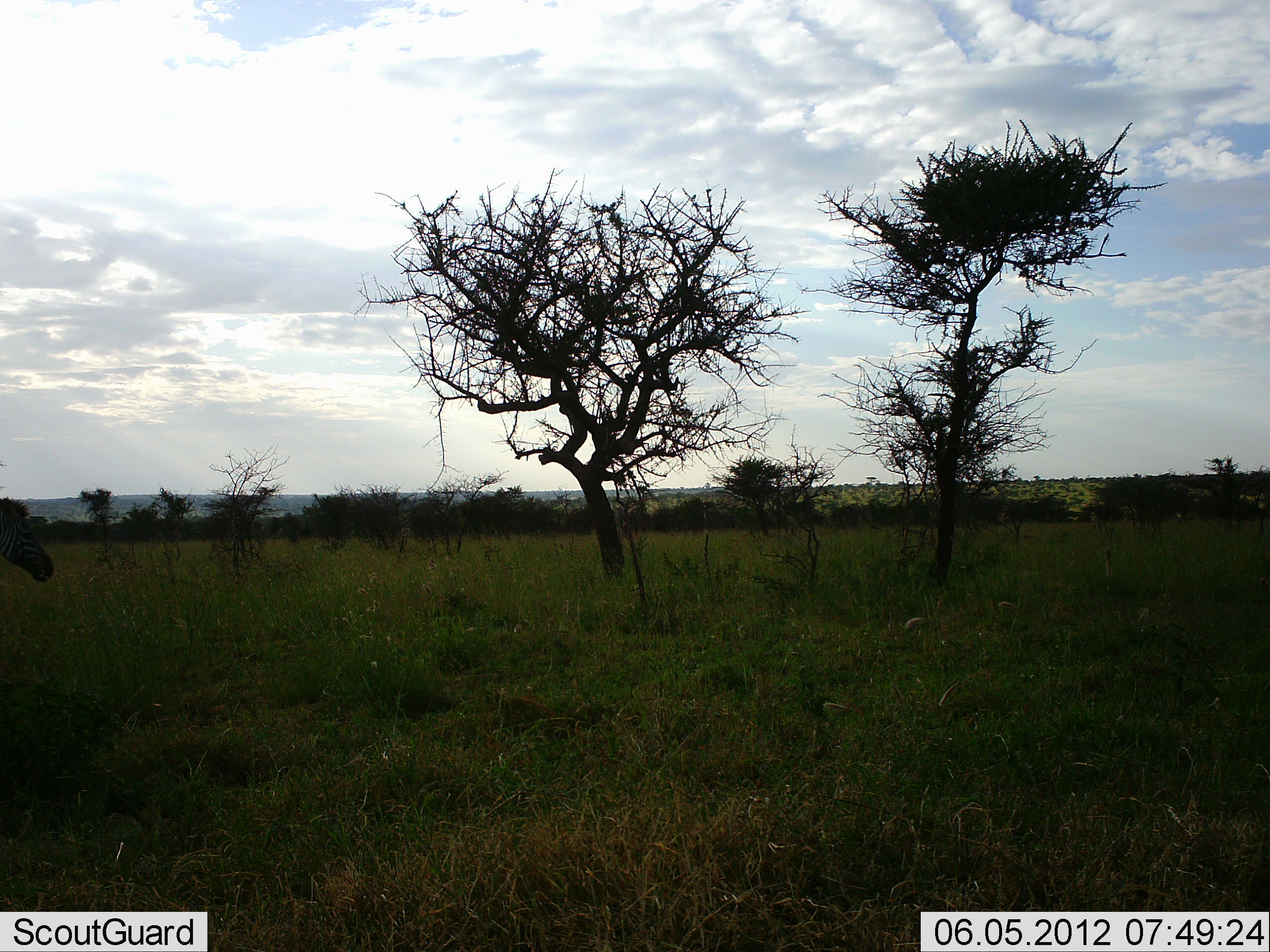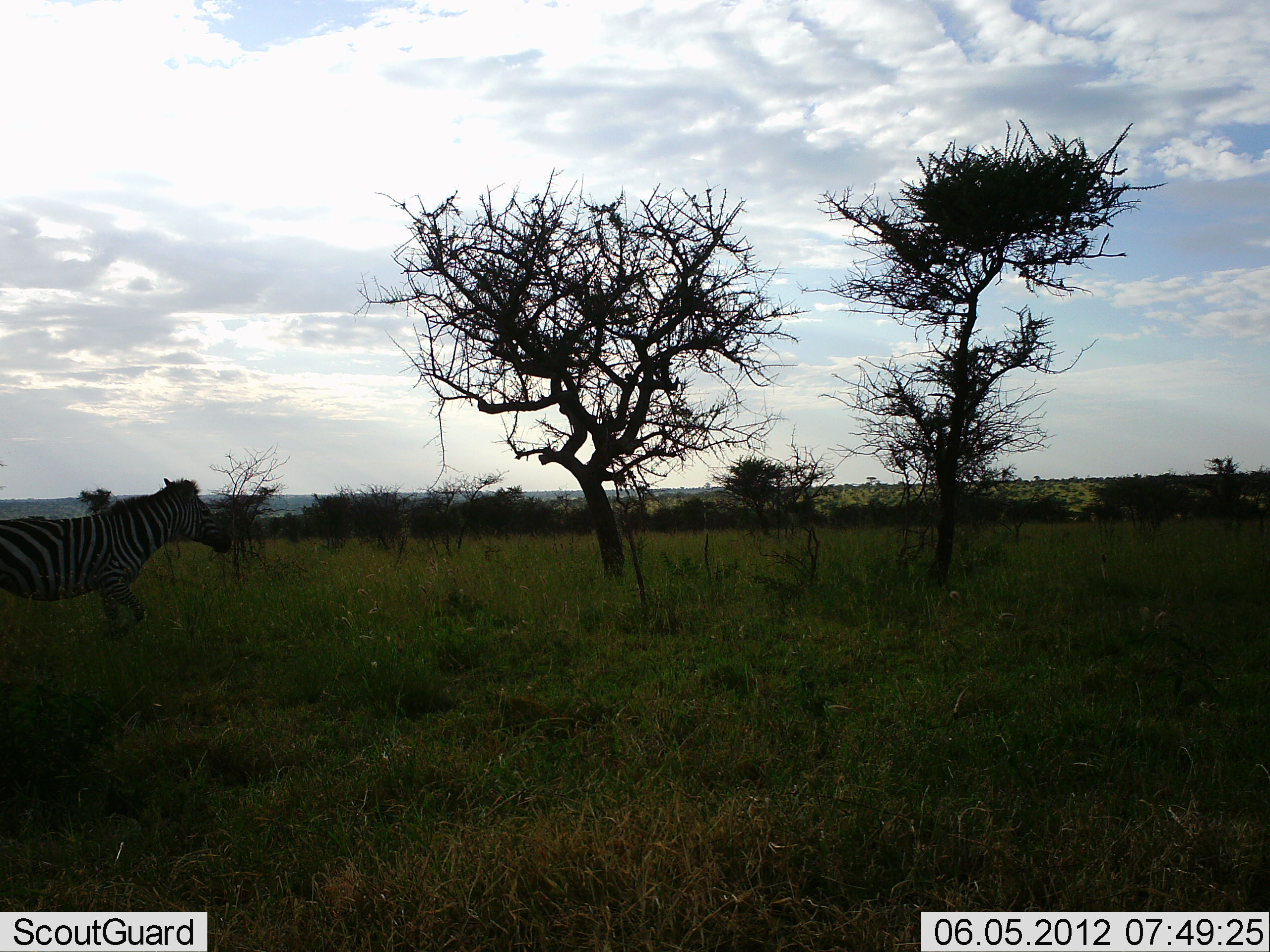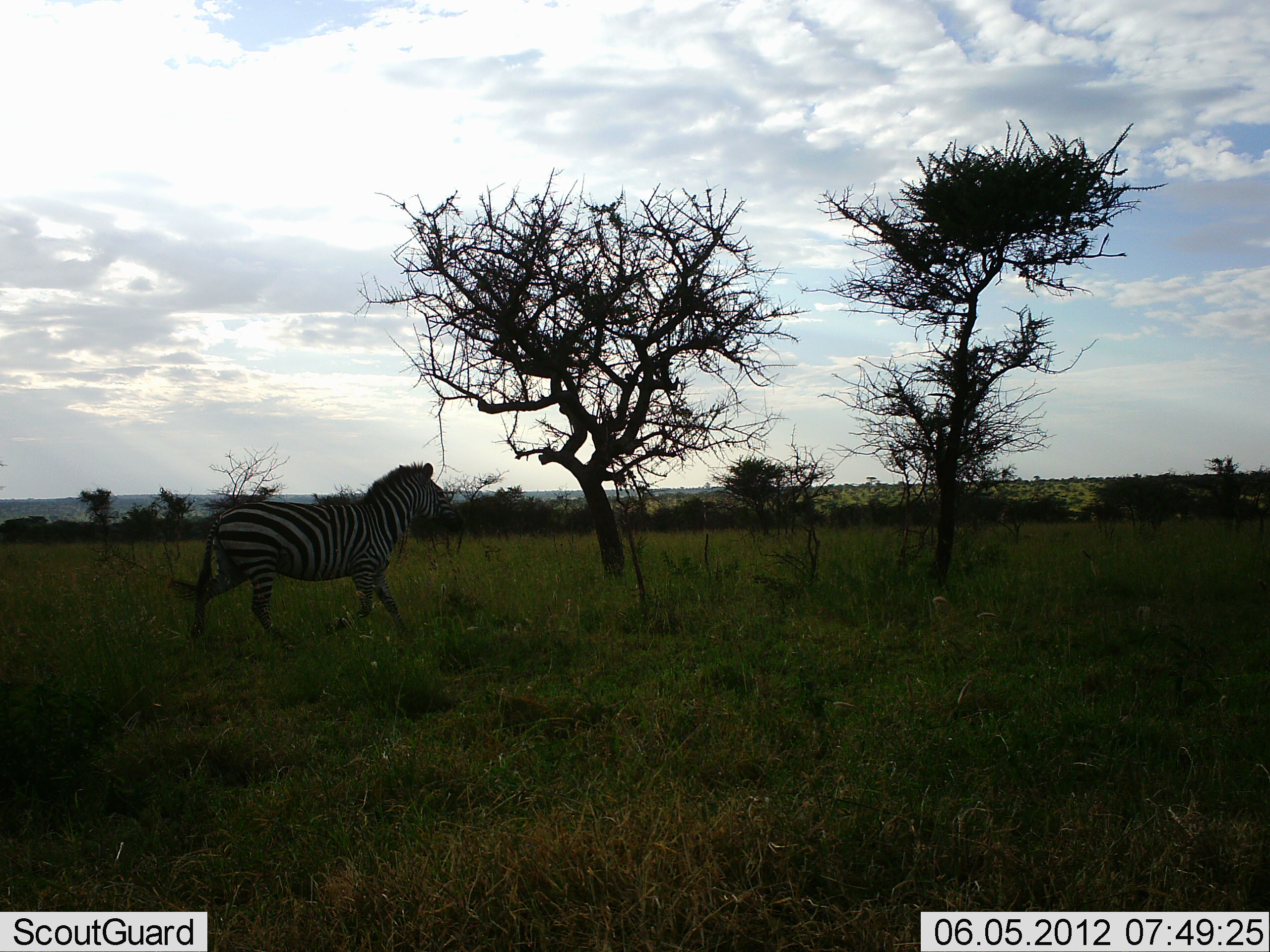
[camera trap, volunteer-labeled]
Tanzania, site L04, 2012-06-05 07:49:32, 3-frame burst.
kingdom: Animalia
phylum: Chordata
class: Mammalia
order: Perissodactyla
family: Equidae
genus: Equus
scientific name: Equus quagga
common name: plains zebra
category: zebra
Zebra (plains zebra) (Equus quagga), count 1. Behavior (volunteer vote fractions): standing 10%, resting 0%, moving 90%, interacting 0%. Young present (vote fraction): 0%. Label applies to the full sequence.